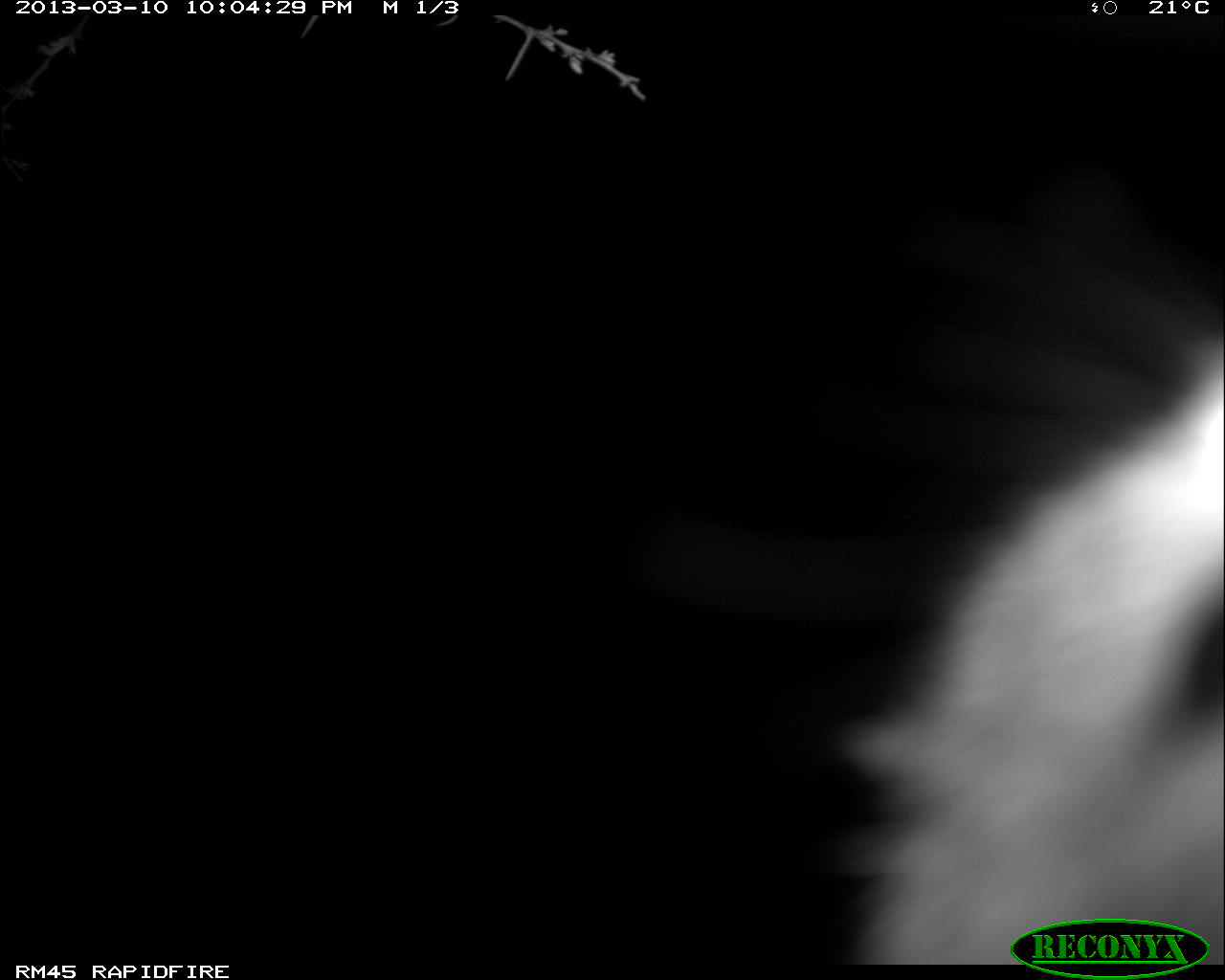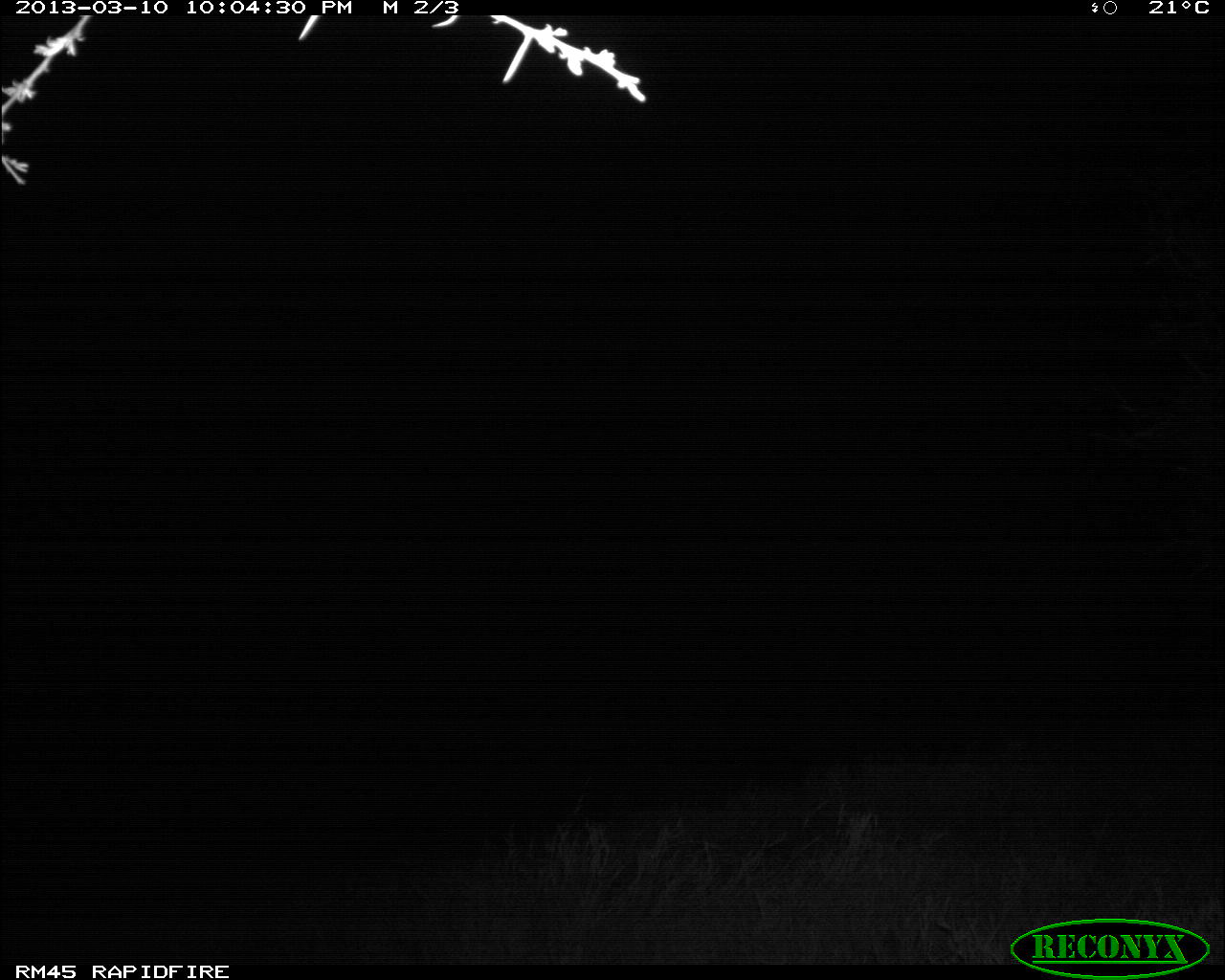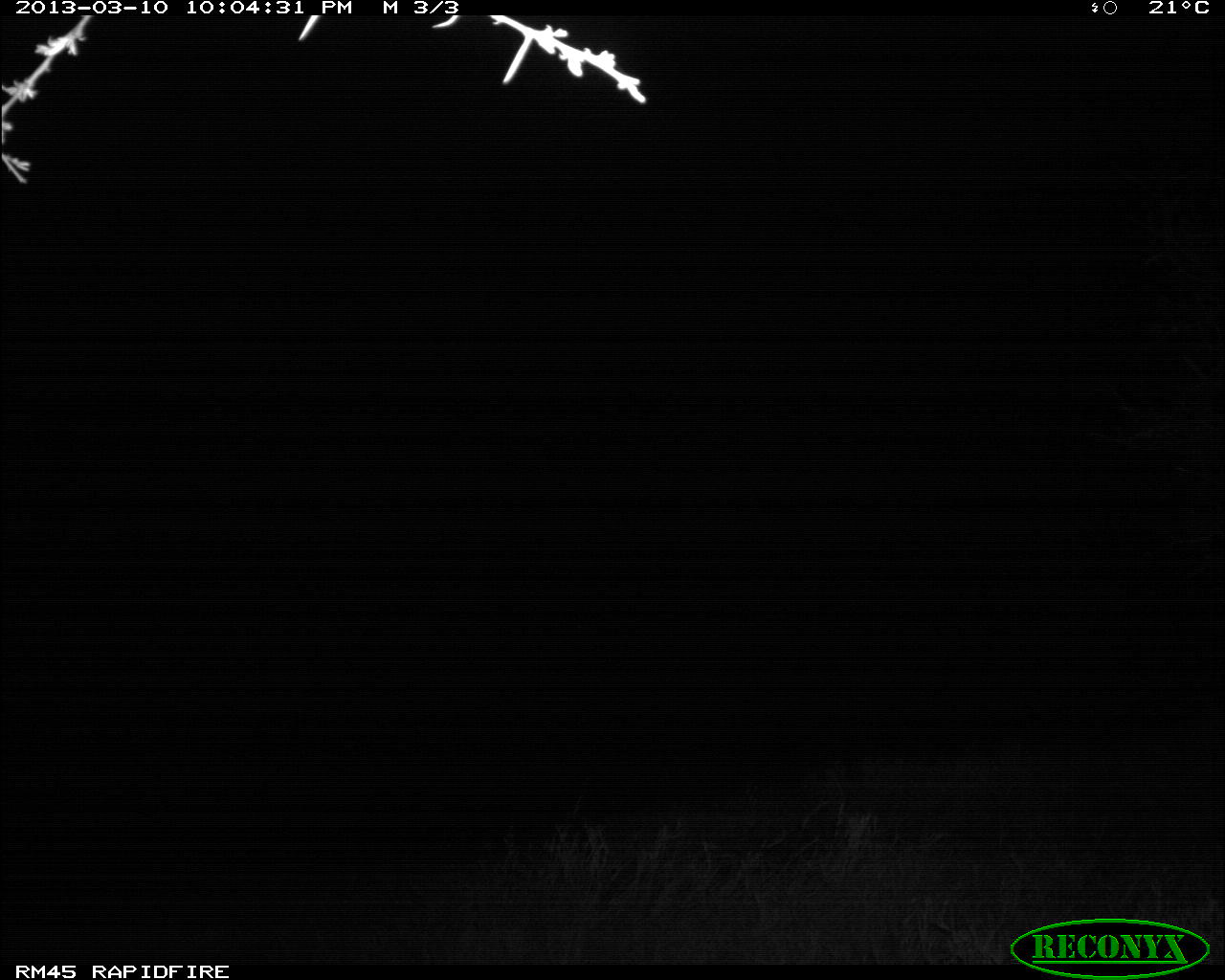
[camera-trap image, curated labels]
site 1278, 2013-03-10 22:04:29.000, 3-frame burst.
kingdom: Animalia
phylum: Chordata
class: Mammalia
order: Artiodactyla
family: Bovidae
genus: Aepyceros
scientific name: Aepyceros melampus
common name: impala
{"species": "Aepyceros melampus (impala)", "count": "1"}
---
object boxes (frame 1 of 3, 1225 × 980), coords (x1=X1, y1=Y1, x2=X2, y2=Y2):
aepyceros melampus: (x1=644, y1=159, x2=1225, y2=961)